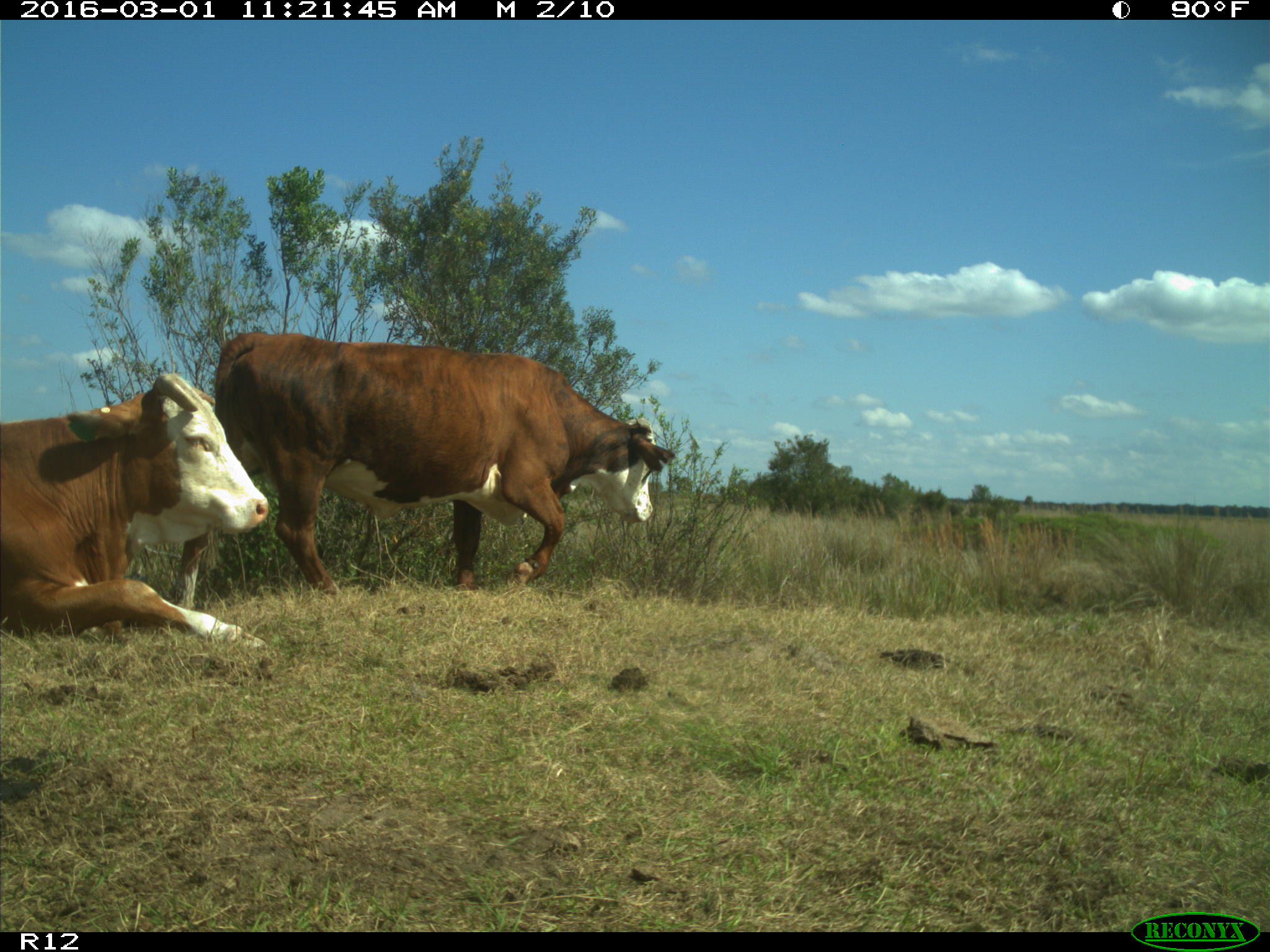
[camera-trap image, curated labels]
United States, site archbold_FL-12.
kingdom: Animalia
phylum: Chordata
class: Mammalia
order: Artiodactyla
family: Bovidae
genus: Bos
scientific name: Bos taurus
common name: domestic cow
Bos taurus (domestic cow).